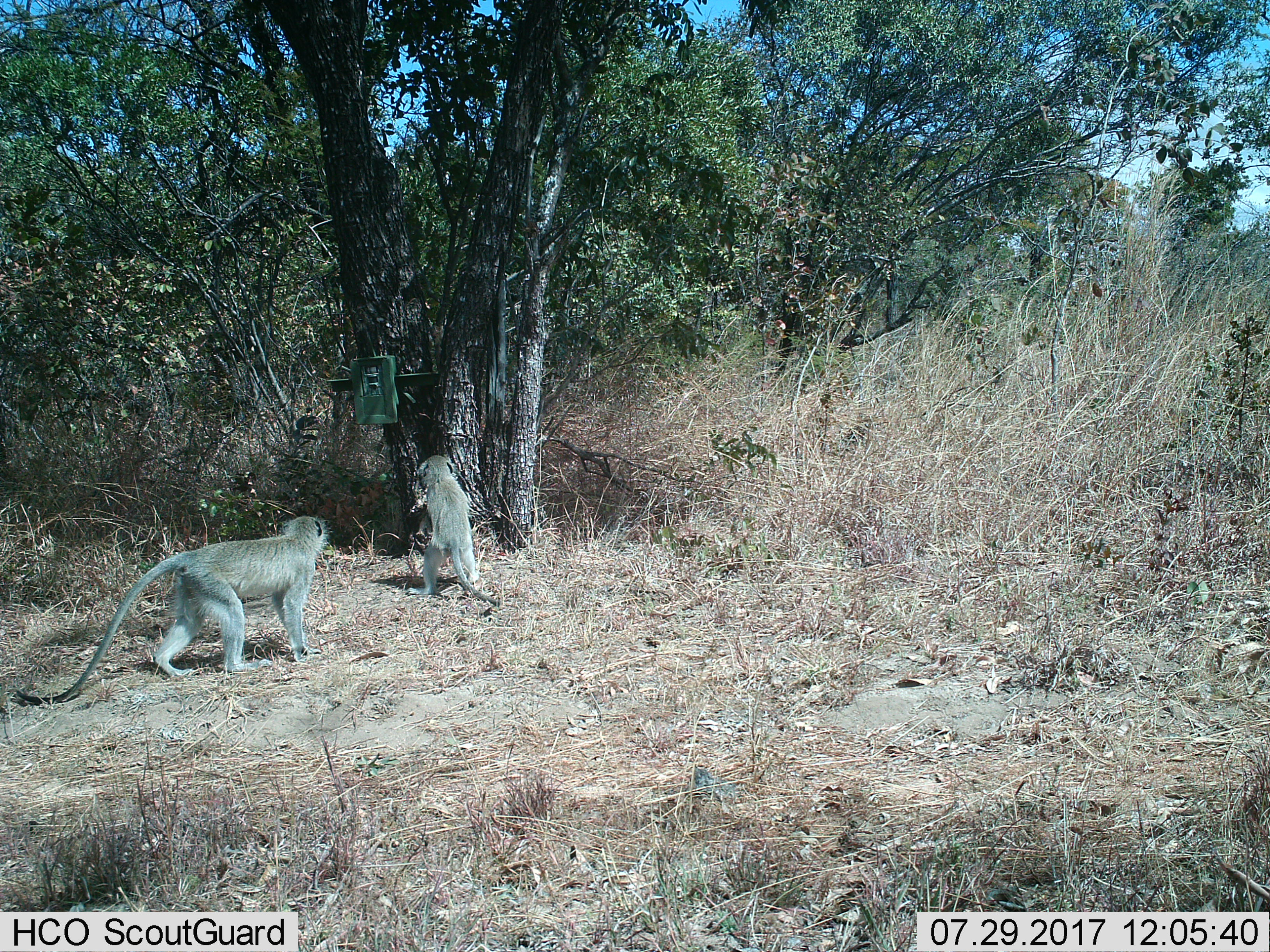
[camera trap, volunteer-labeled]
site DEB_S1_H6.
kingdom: Animalia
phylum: Chordata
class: Mammalia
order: Primates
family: Cercopithecidae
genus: Chlorocebus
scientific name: Chlorocebus pygerythrus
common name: vervet monkey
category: monkeyvervet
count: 2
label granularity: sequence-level